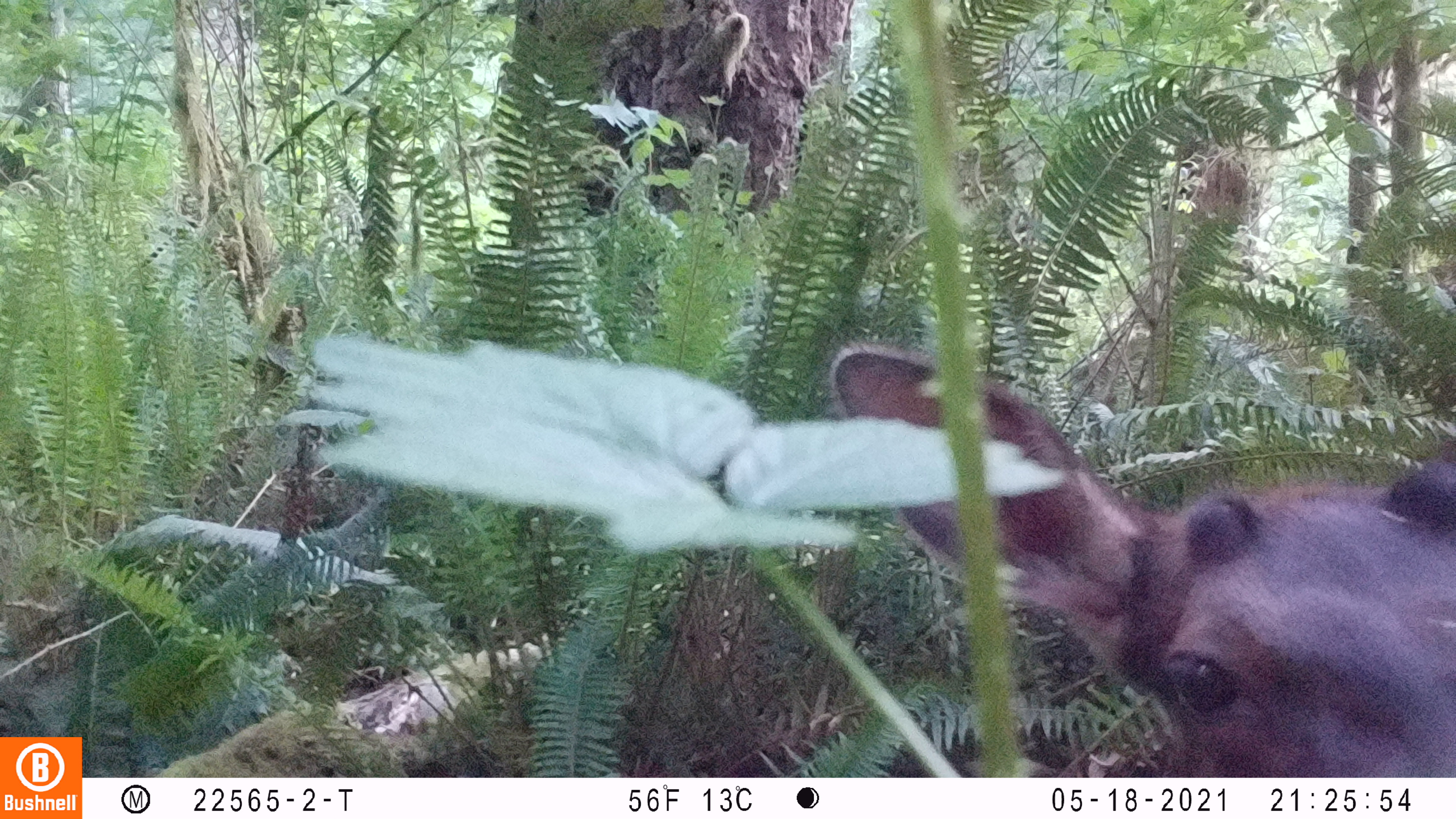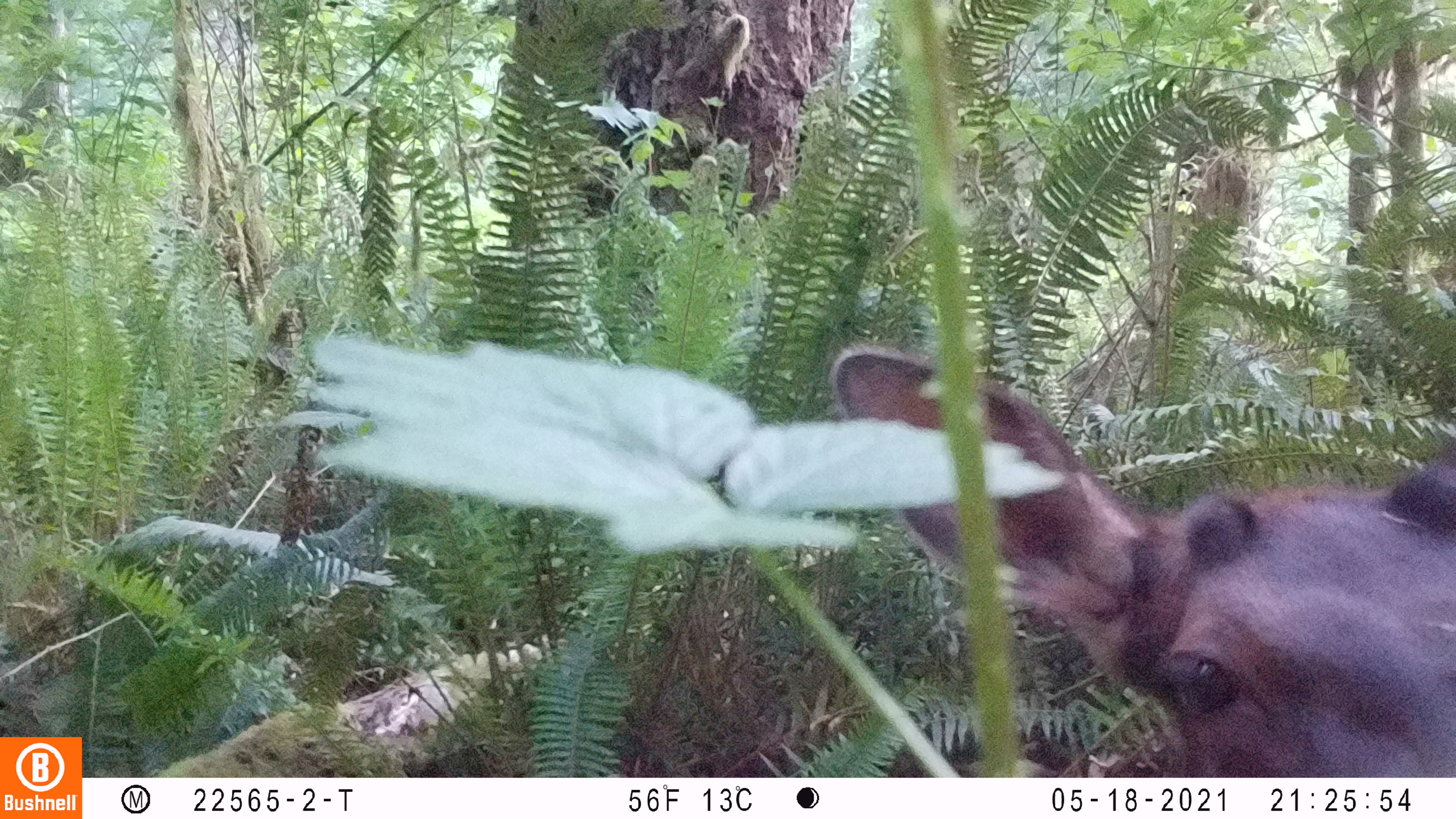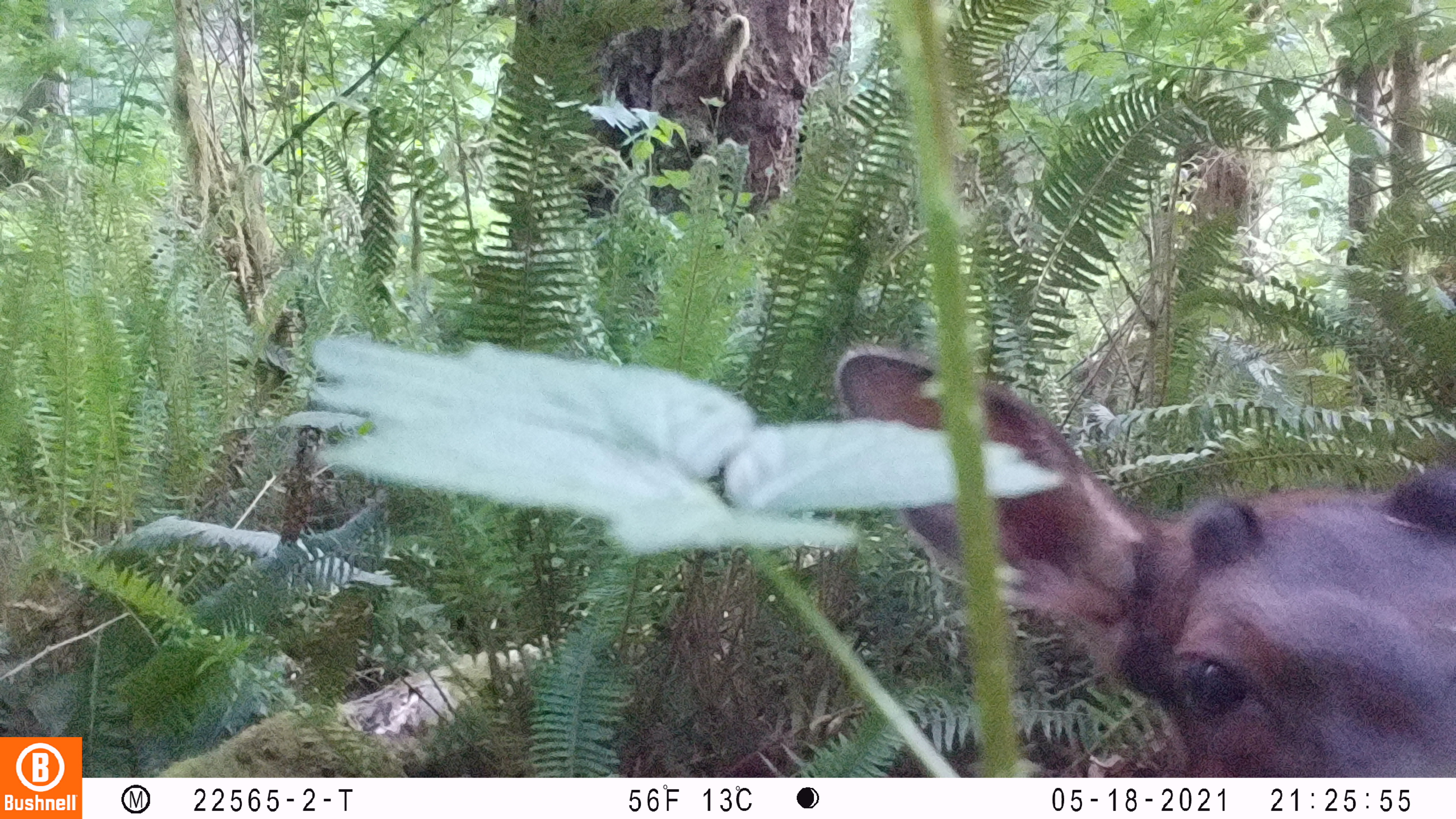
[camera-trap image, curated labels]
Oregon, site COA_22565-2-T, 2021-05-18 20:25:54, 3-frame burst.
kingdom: Animalia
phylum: Chordata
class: Mammalia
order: Artiodactyla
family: Cervidae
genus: Cervus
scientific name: Cervus canadensis roosevelti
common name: roosevelt elk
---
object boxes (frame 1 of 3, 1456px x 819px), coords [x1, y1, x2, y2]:
roosevelt elk: [982, 361, 1450, 773]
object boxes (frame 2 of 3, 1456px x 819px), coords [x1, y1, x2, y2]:
roosevelt elk: [982, 356, 1450, 772]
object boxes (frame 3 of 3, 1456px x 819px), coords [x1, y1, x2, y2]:
roosevelt elk: [992, 374, 1450, 764]